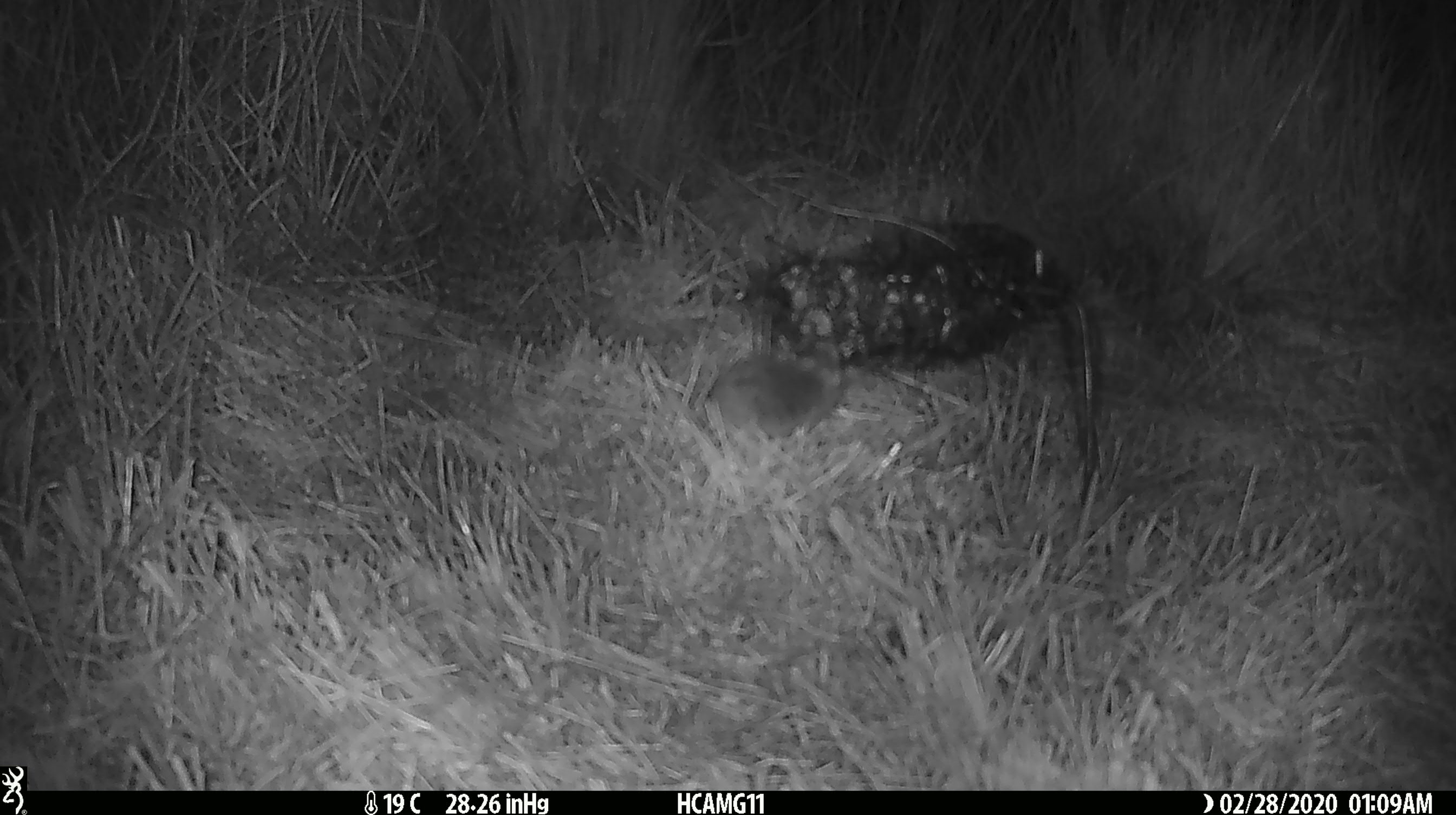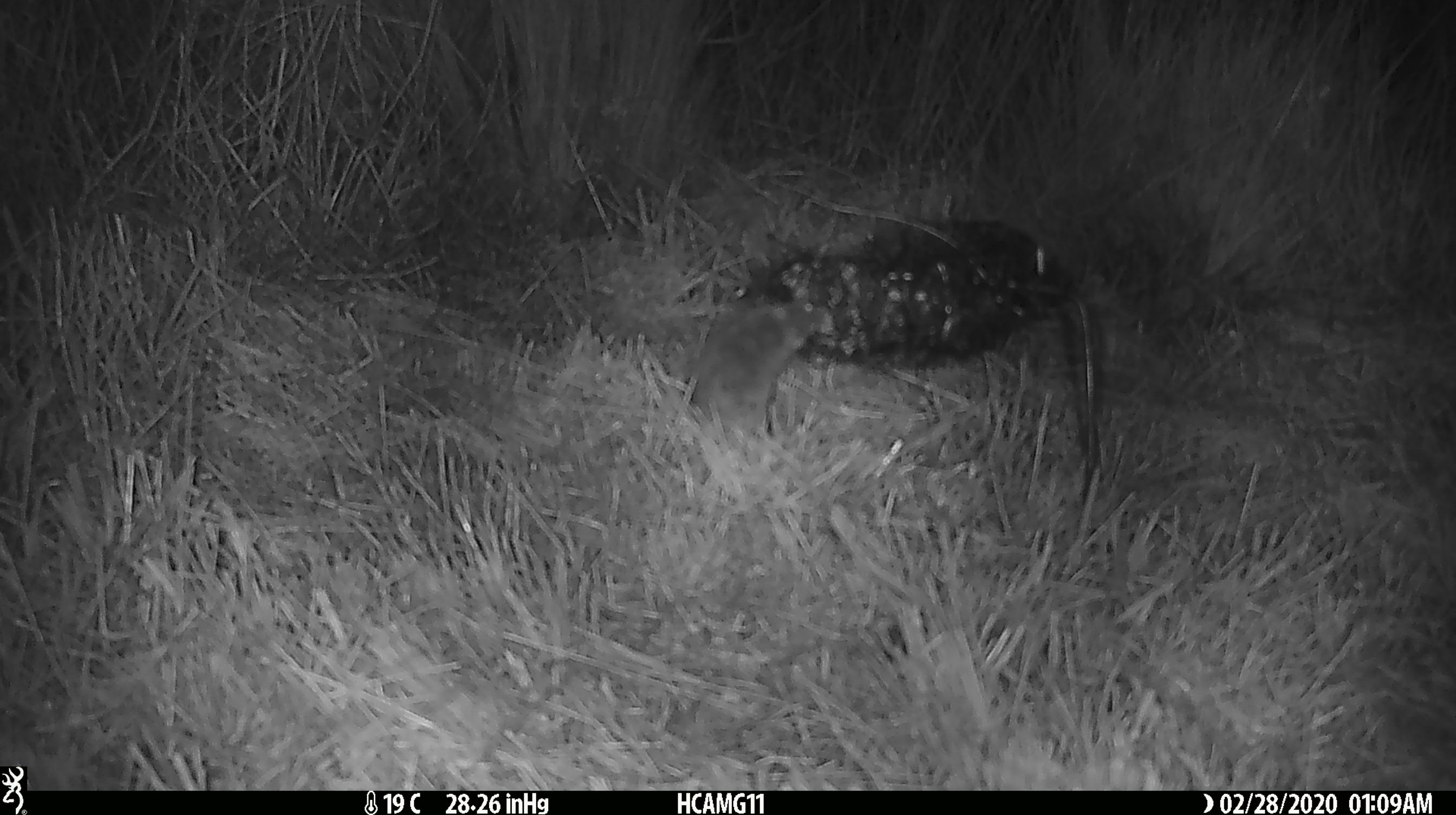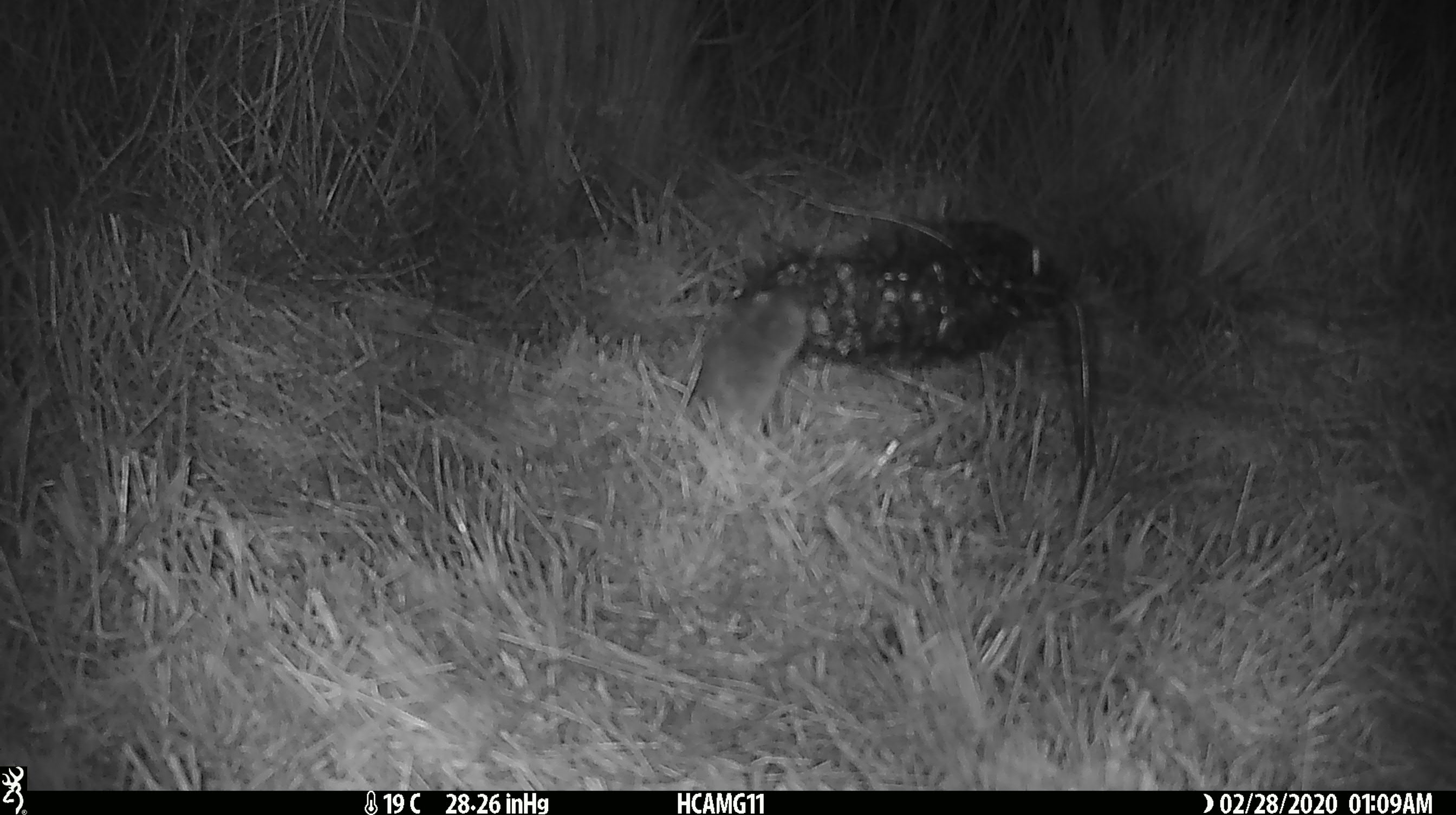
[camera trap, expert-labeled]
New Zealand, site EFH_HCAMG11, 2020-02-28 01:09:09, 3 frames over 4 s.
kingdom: Animalia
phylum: Chordata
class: Mammalia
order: Rodentia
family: Muridae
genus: Mus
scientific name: Mus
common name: mouse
Mouse (Mus).